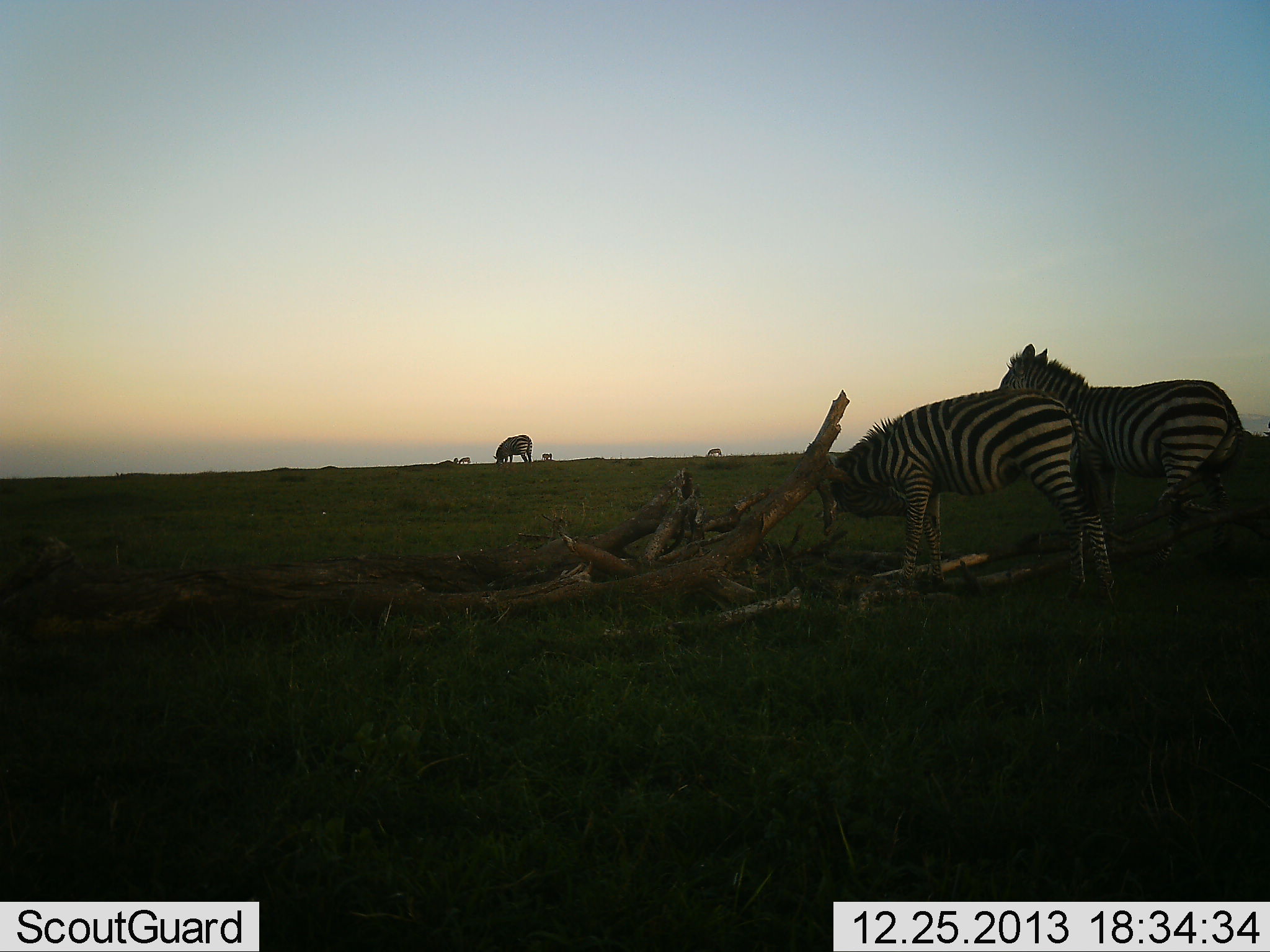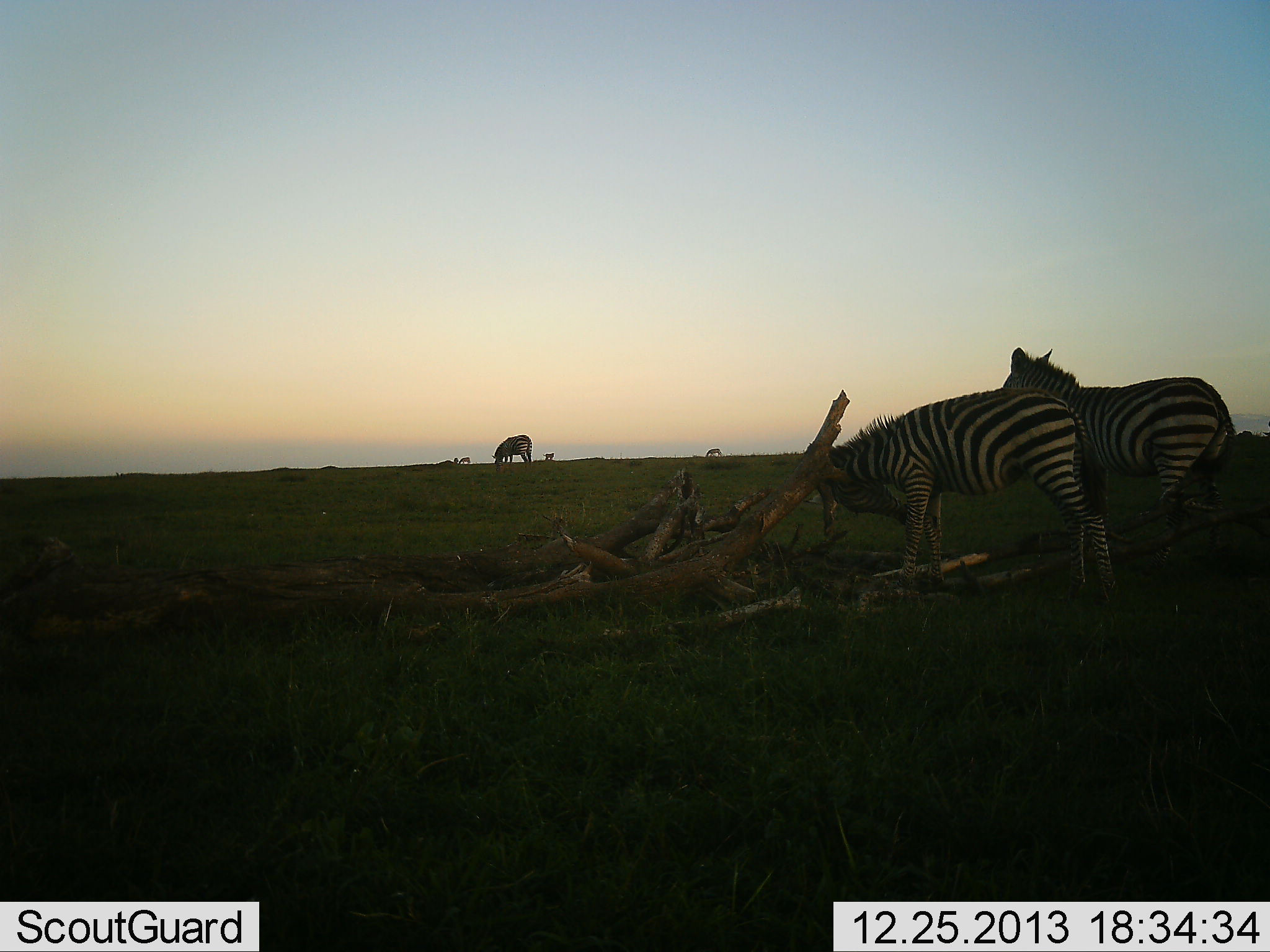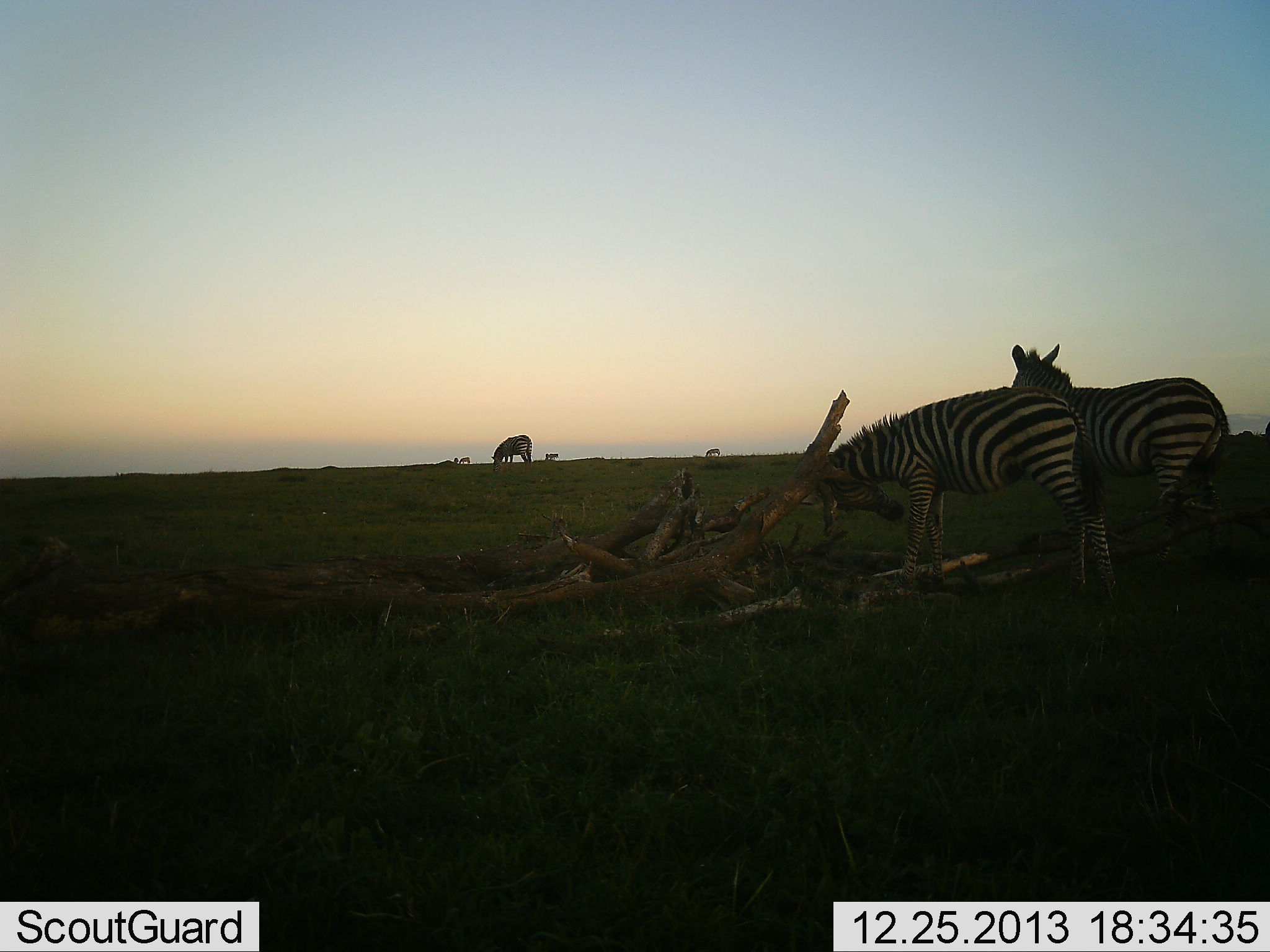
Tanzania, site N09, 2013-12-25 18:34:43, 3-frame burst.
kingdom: Animalia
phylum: Chordata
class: Mammalia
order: Perissodactyla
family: Equidae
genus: Equus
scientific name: Equus quagga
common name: plains zebra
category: zebra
Zebra (plains zebra) (Equus quagga), count 6. Behavior (volunteer vote fractions): standing 50%, resting 10%, moving 10%, interacting 10%. Young present (vote fraction): 0%. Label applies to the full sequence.